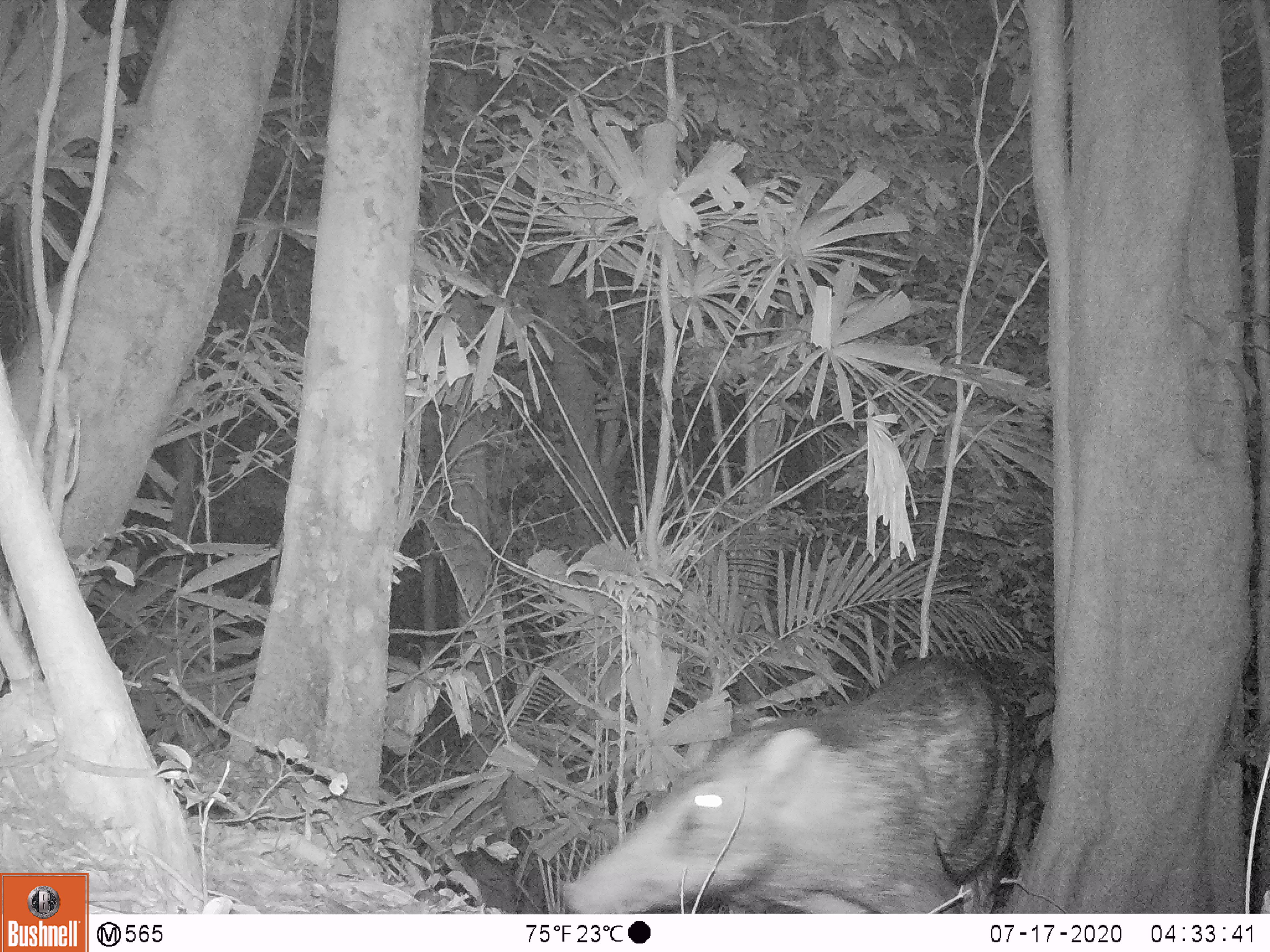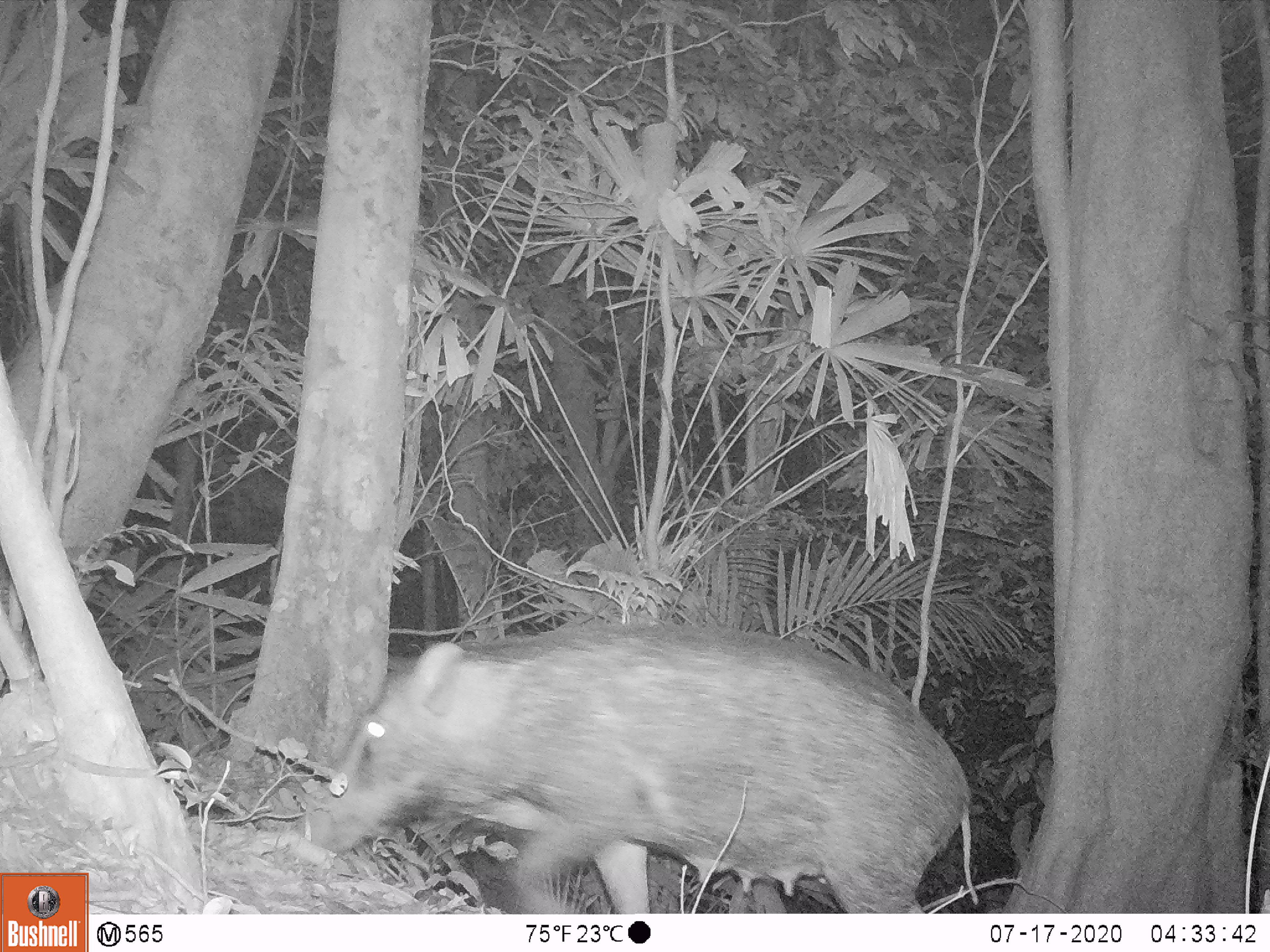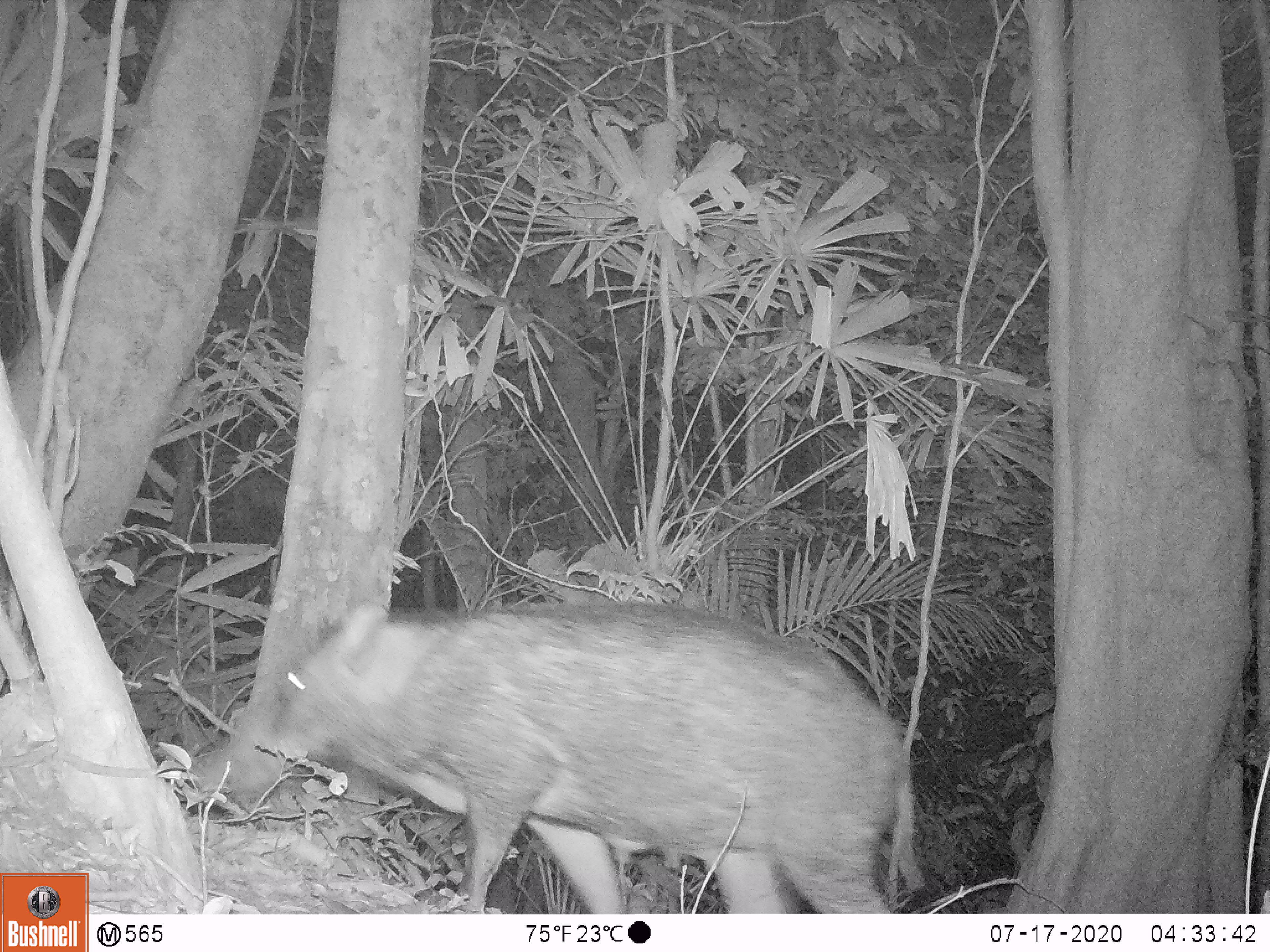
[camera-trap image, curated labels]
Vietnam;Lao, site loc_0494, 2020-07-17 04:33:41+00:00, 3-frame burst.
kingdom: Animalia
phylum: Chordata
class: Mammalia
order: Artiodactyla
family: Suidae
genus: Sus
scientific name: Sus scrofa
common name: eurasian wild pig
Eurasian wild pig (Sus scrofa). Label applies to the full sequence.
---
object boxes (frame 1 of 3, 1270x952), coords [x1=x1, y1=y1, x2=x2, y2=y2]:
eurasian wild pig: [x1=557, y1=651, x2=1013, y2=910]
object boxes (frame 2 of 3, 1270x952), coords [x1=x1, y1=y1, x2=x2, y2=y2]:
eurasian wild pig: [x1=298, y1=619, x2=980, y2=910]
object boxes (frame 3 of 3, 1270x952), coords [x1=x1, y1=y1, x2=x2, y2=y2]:
eurasian wild pig: [x1=198, y1=593, x2=925, y2=909]